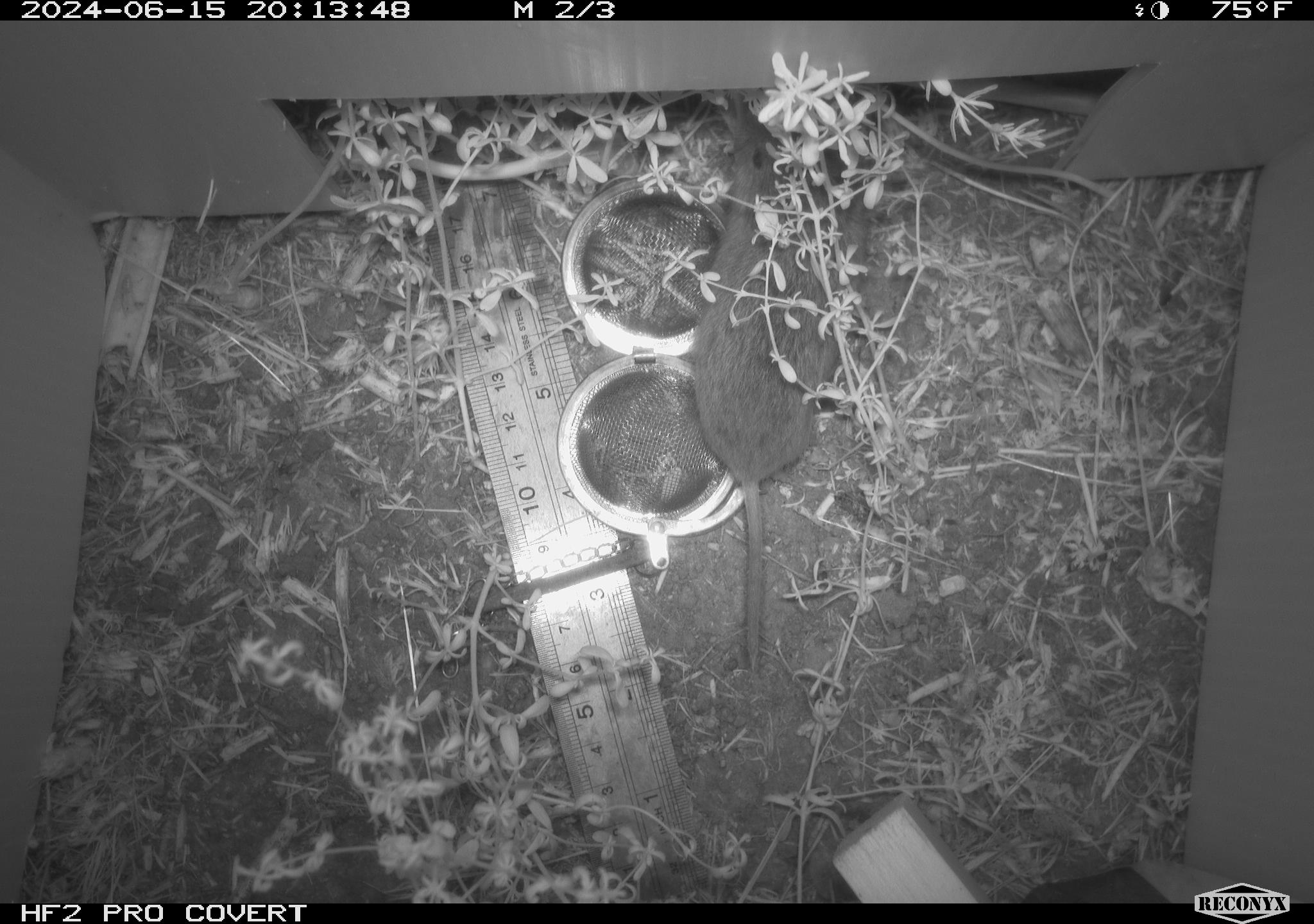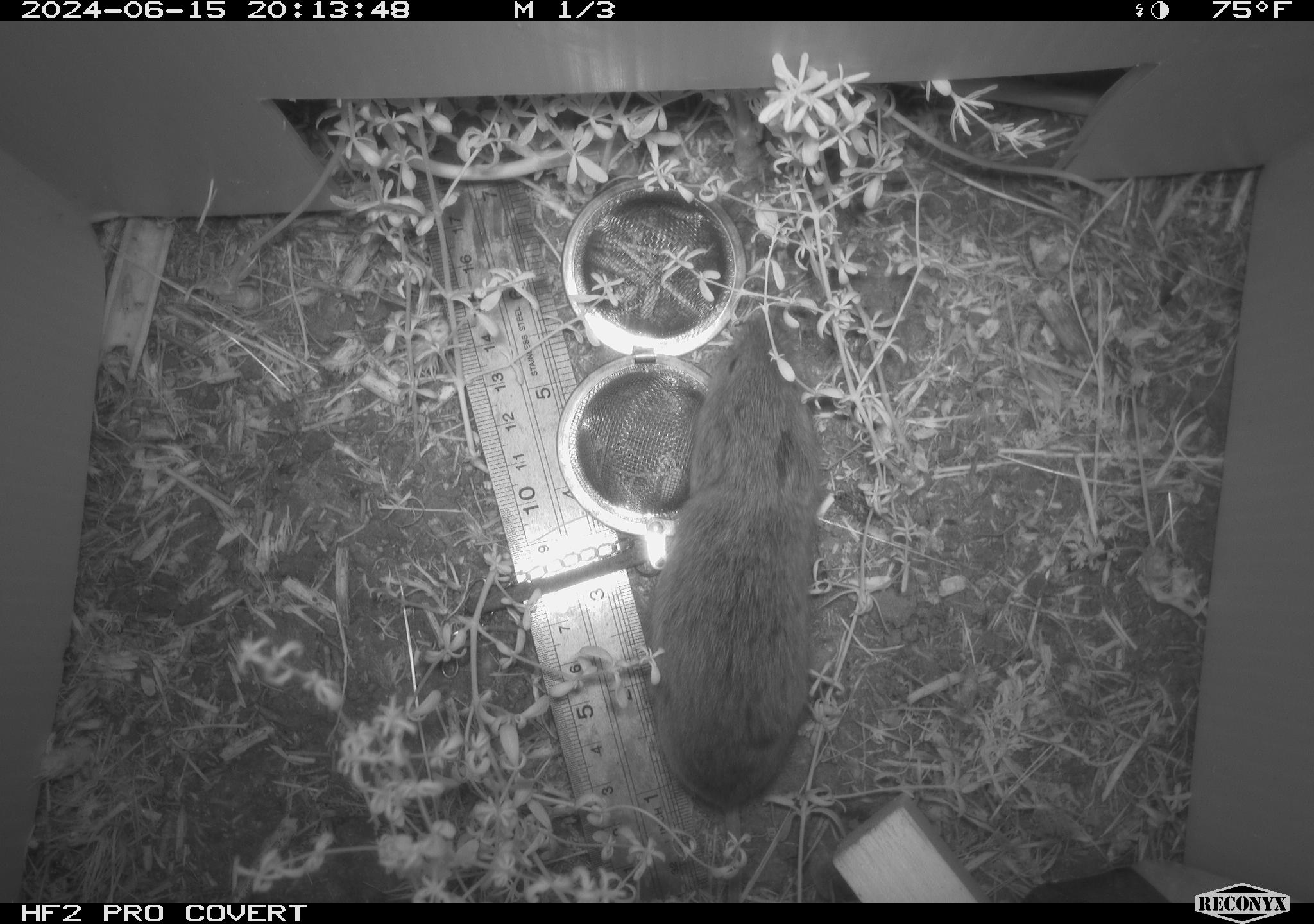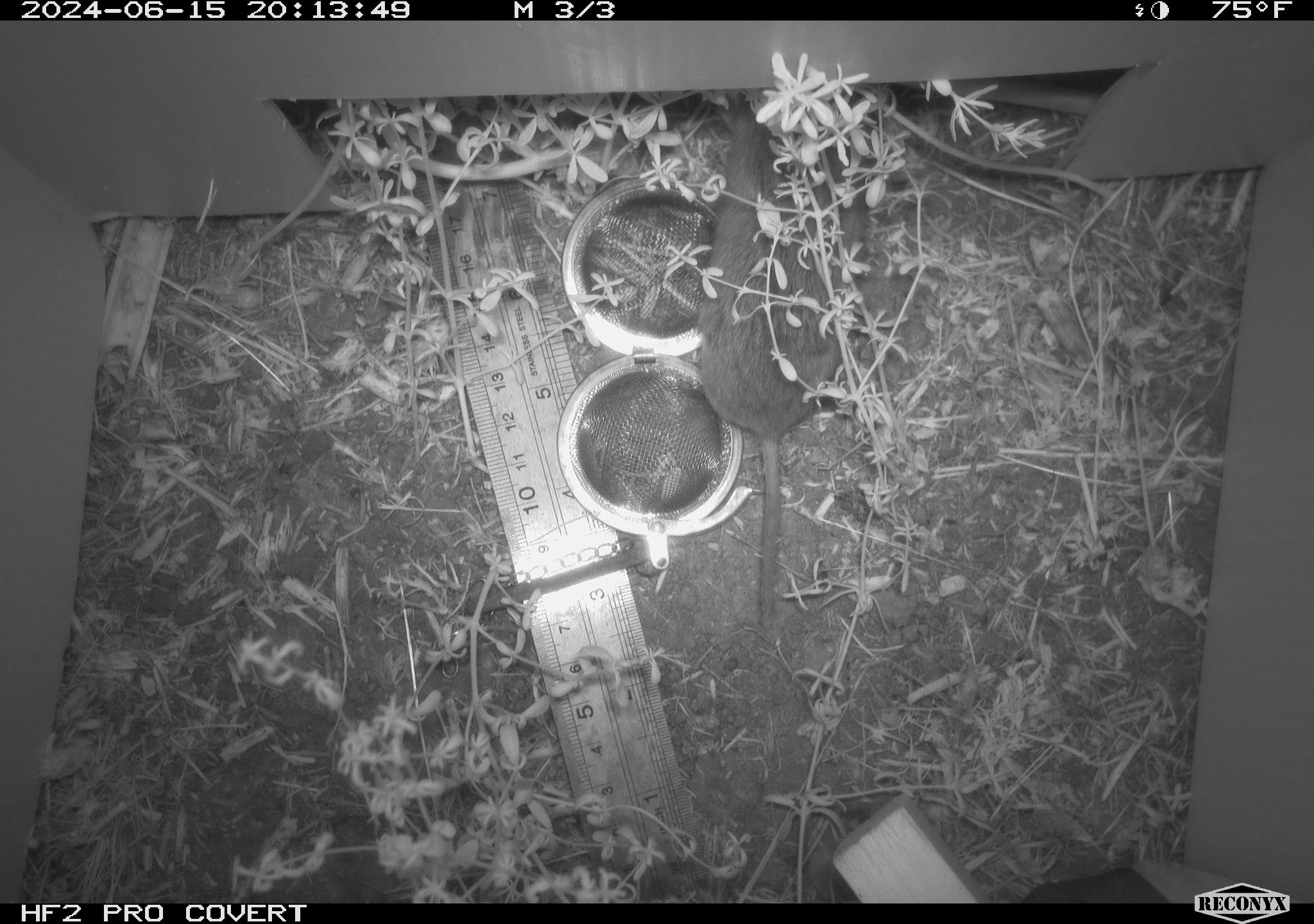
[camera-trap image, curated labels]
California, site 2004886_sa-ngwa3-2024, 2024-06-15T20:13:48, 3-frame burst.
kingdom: Animalia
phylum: Chordata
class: Mammalia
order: Rodentia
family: Cricetidae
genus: Microtus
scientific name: Microtus californicus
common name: california vole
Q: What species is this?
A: California vole (Microtus californicus).